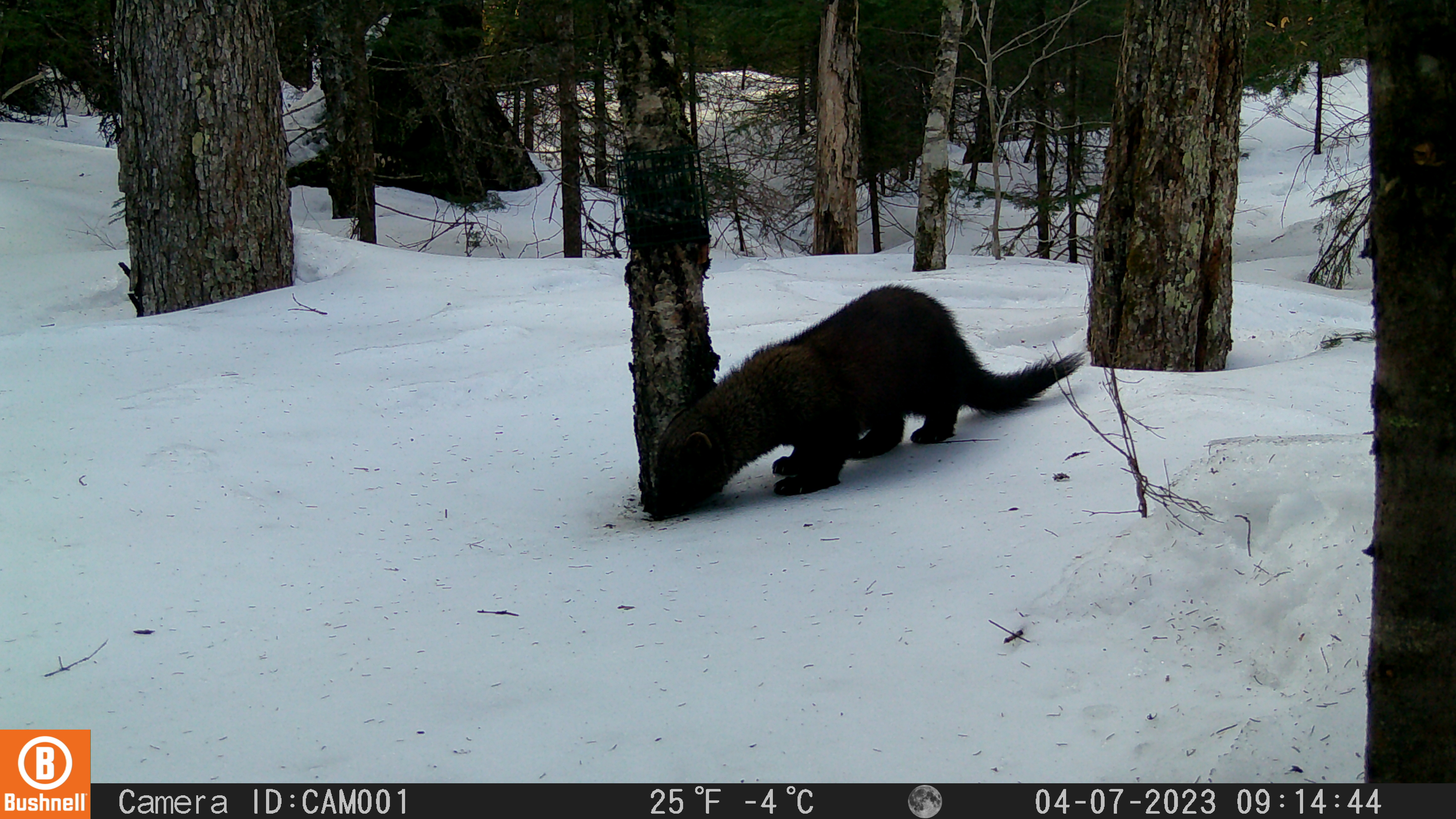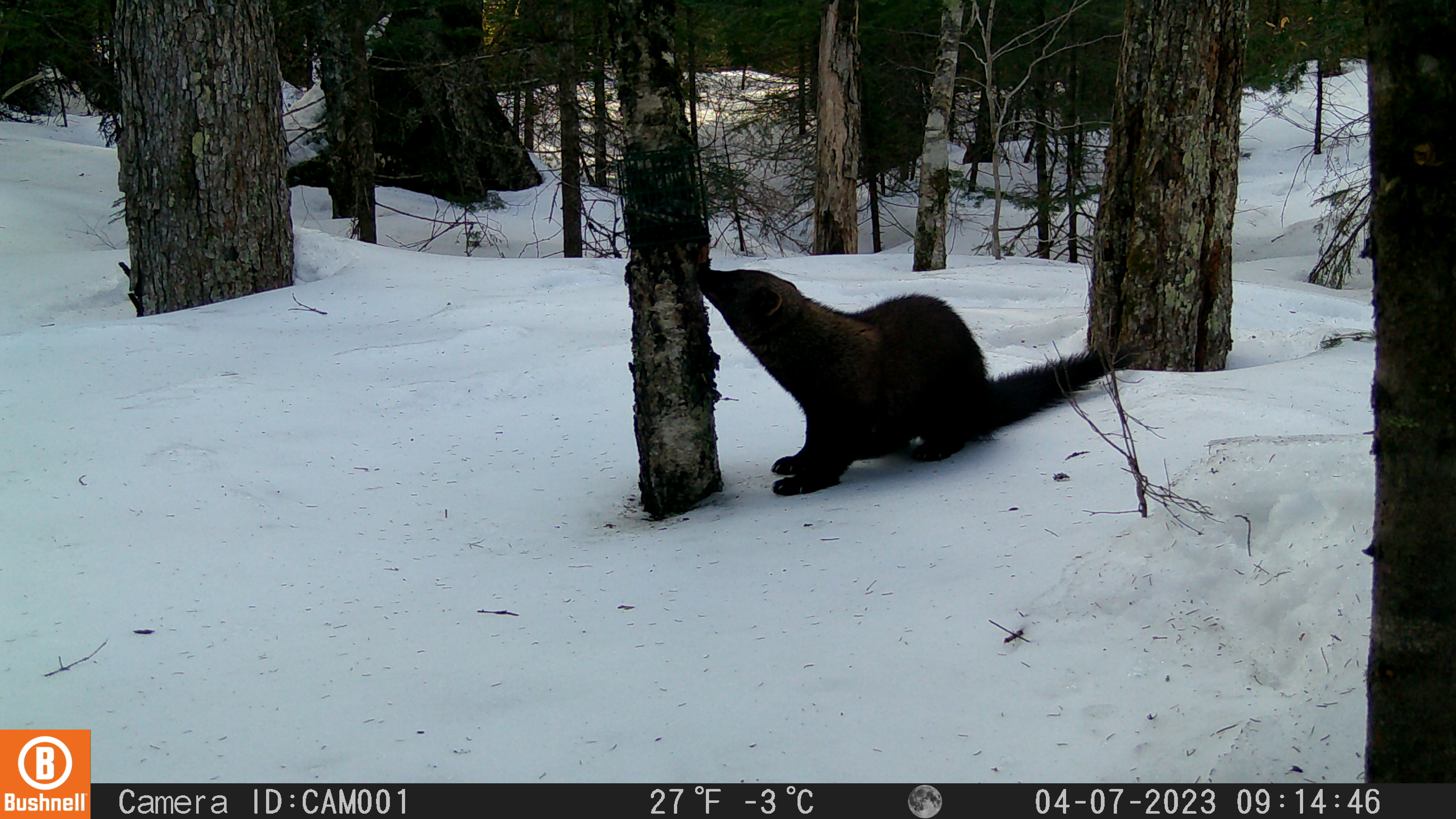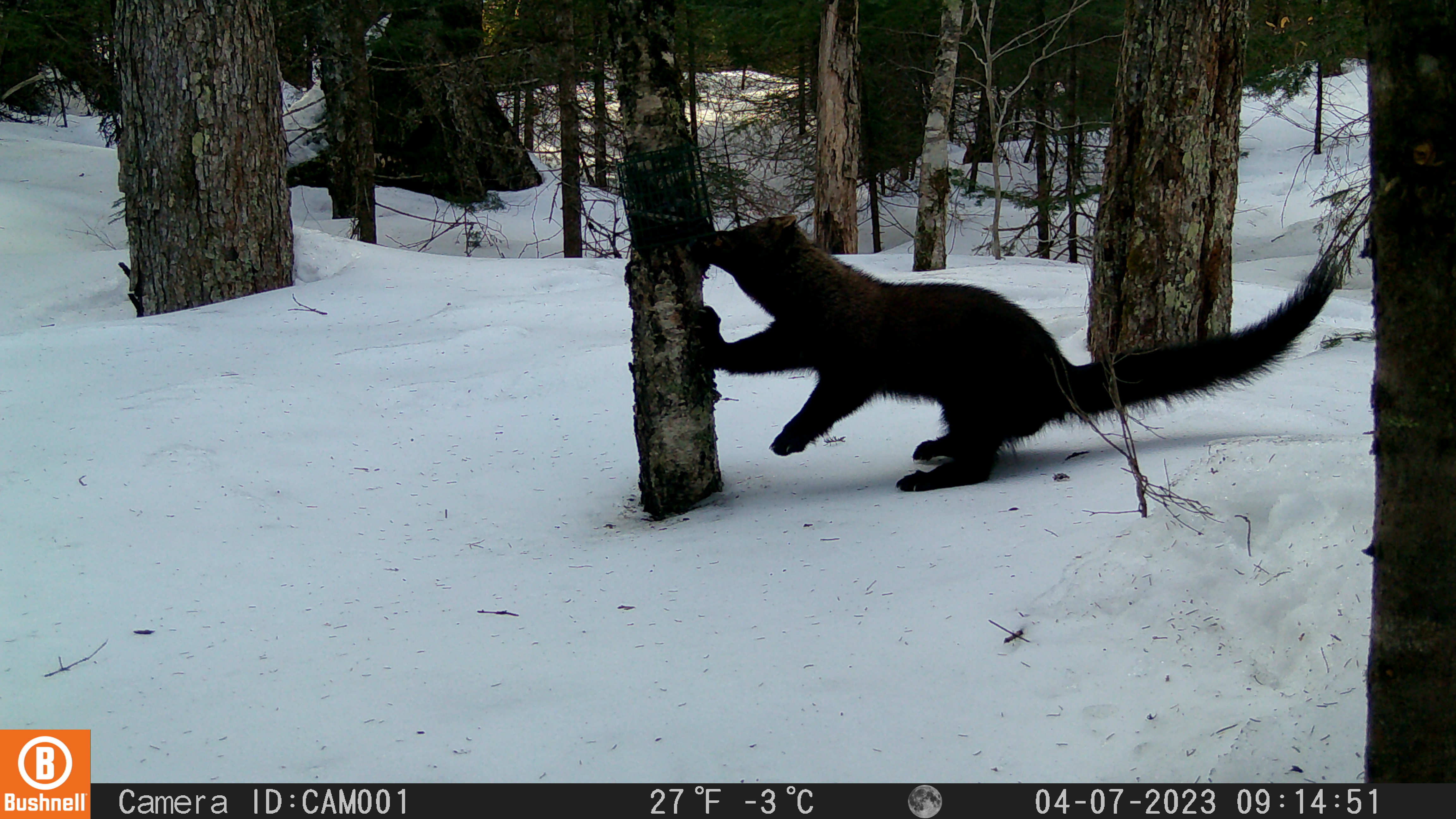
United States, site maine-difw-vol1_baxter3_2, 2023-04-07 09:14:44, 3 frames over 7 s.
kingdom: Animalia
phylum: Chordata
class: Mammalia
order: Carnivora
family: Mustelidae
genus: Pekania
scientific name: Pekania pennanti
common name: fisher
Fisher (Pekania pennanti).